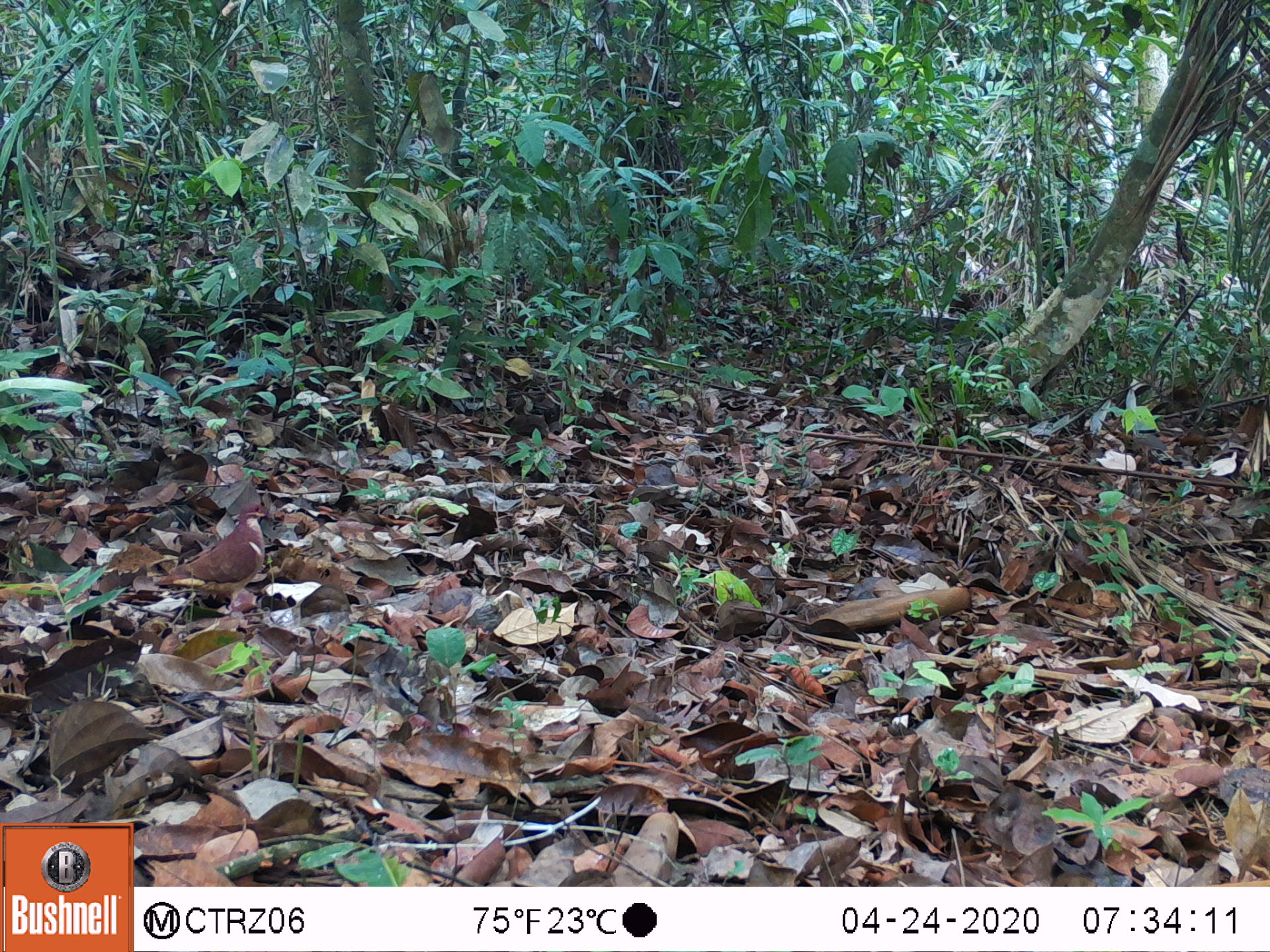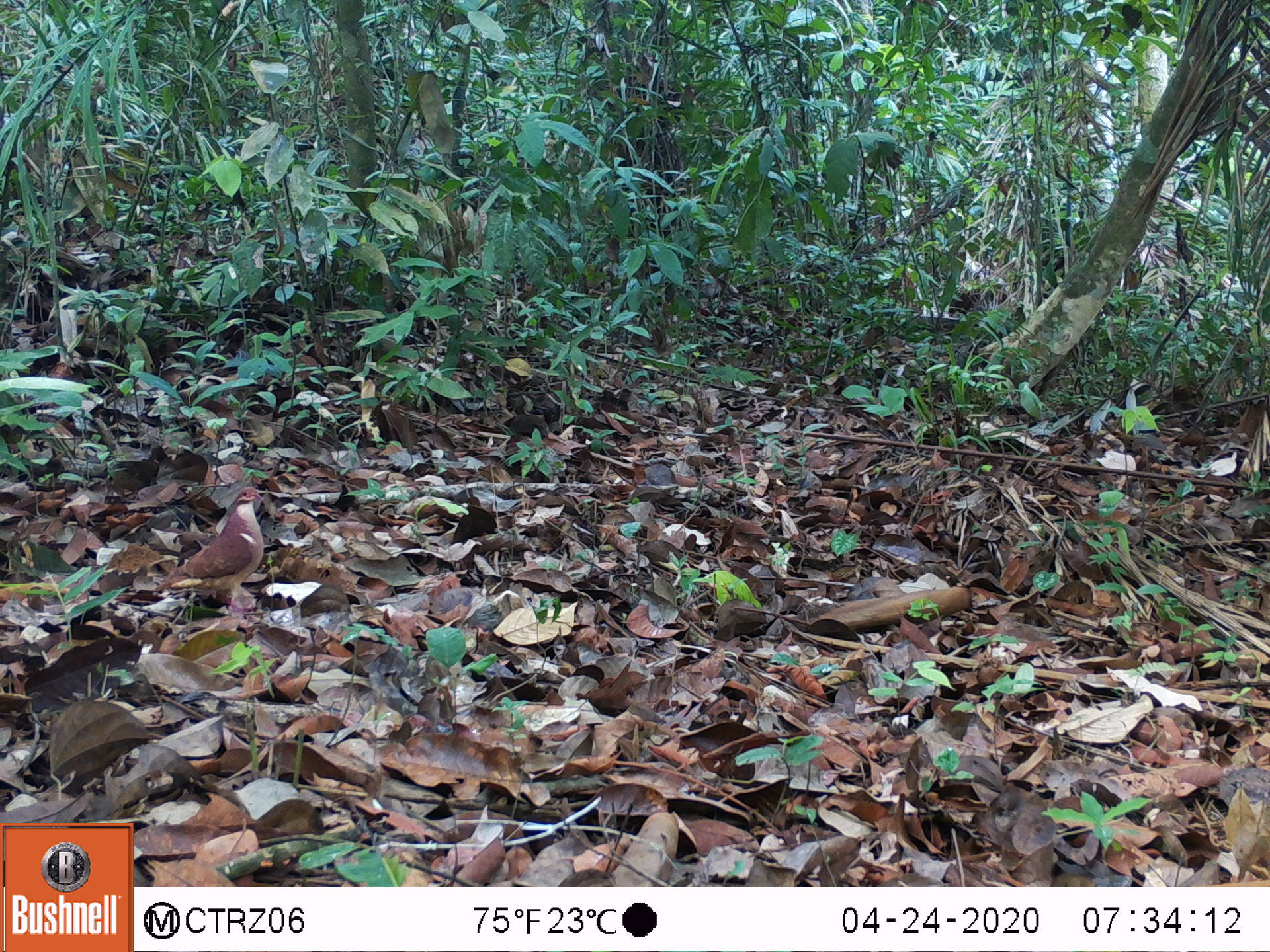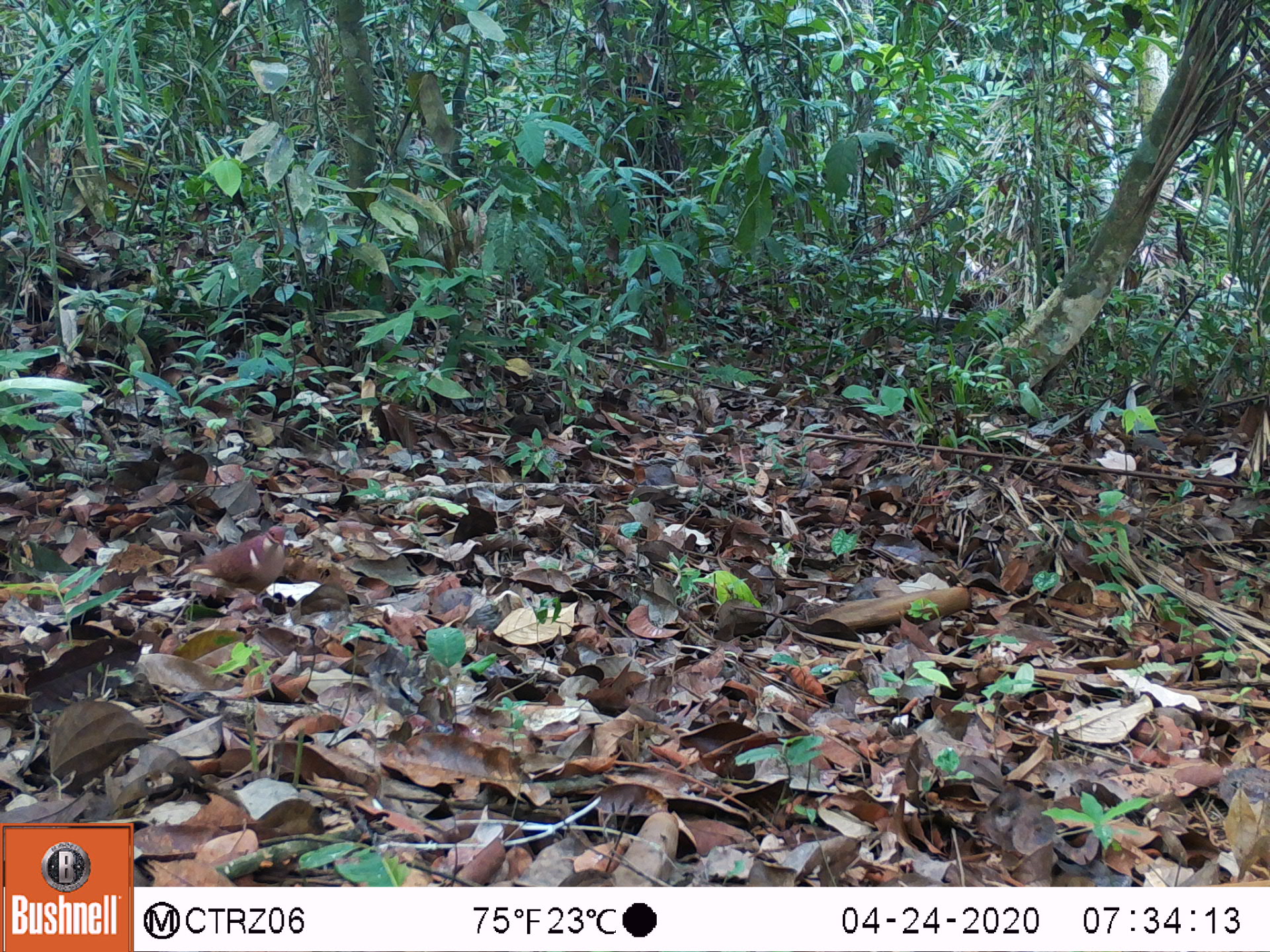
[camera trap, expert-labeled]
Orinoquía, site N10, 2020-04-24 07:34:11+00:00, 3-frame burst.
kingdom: Animalia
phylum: Chordata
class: Aves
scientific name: Aves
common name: bird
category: unknown bird